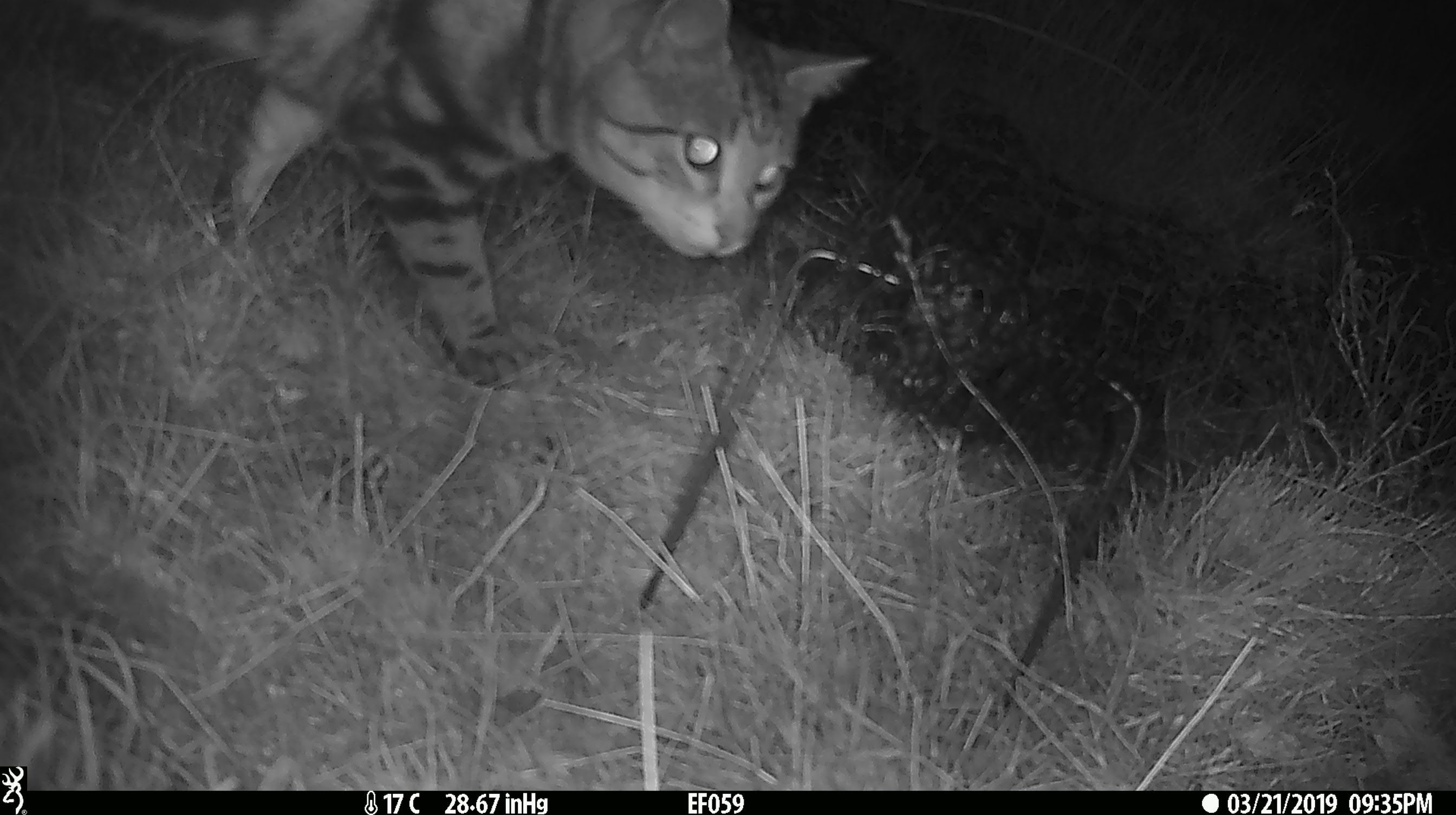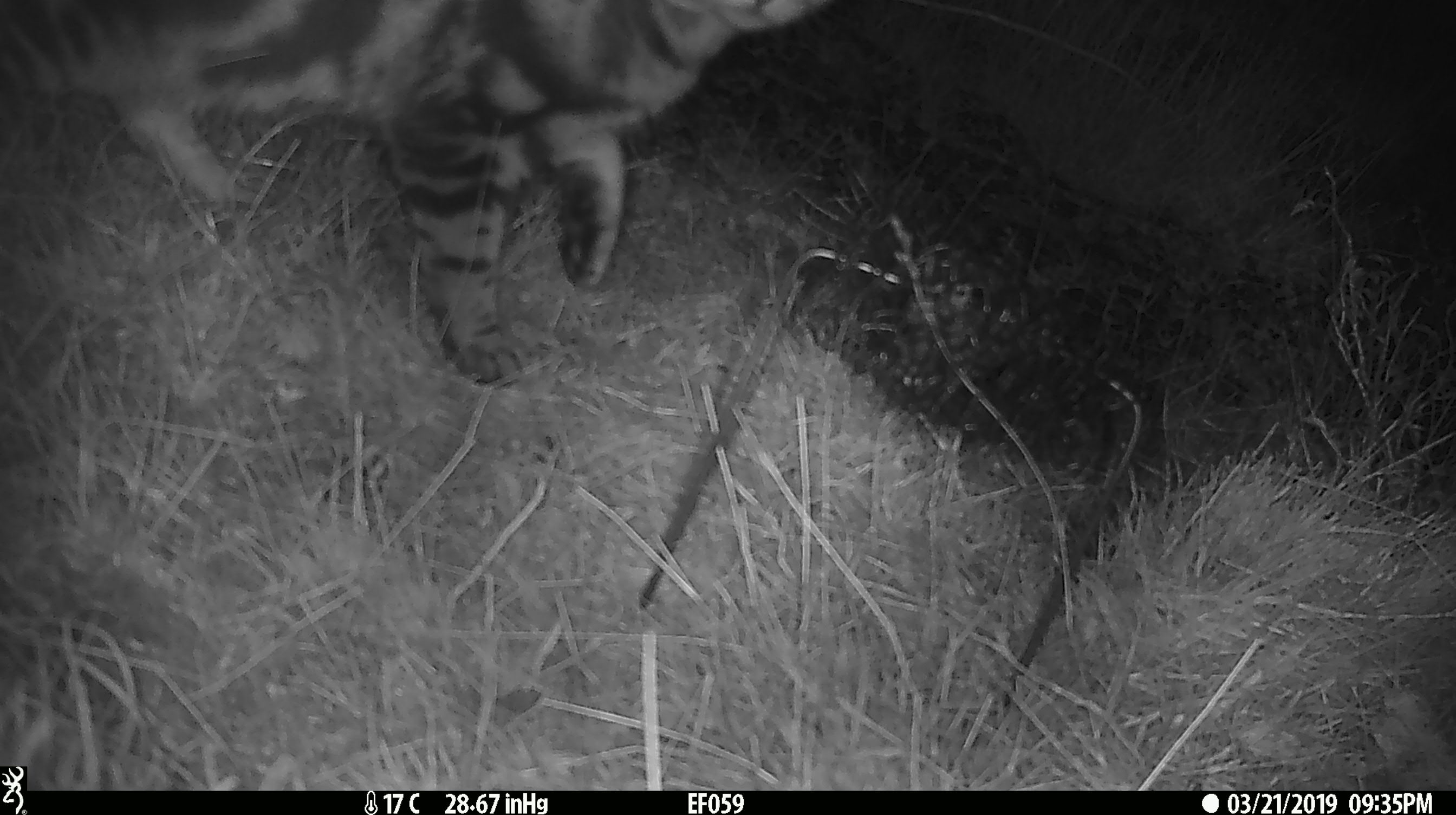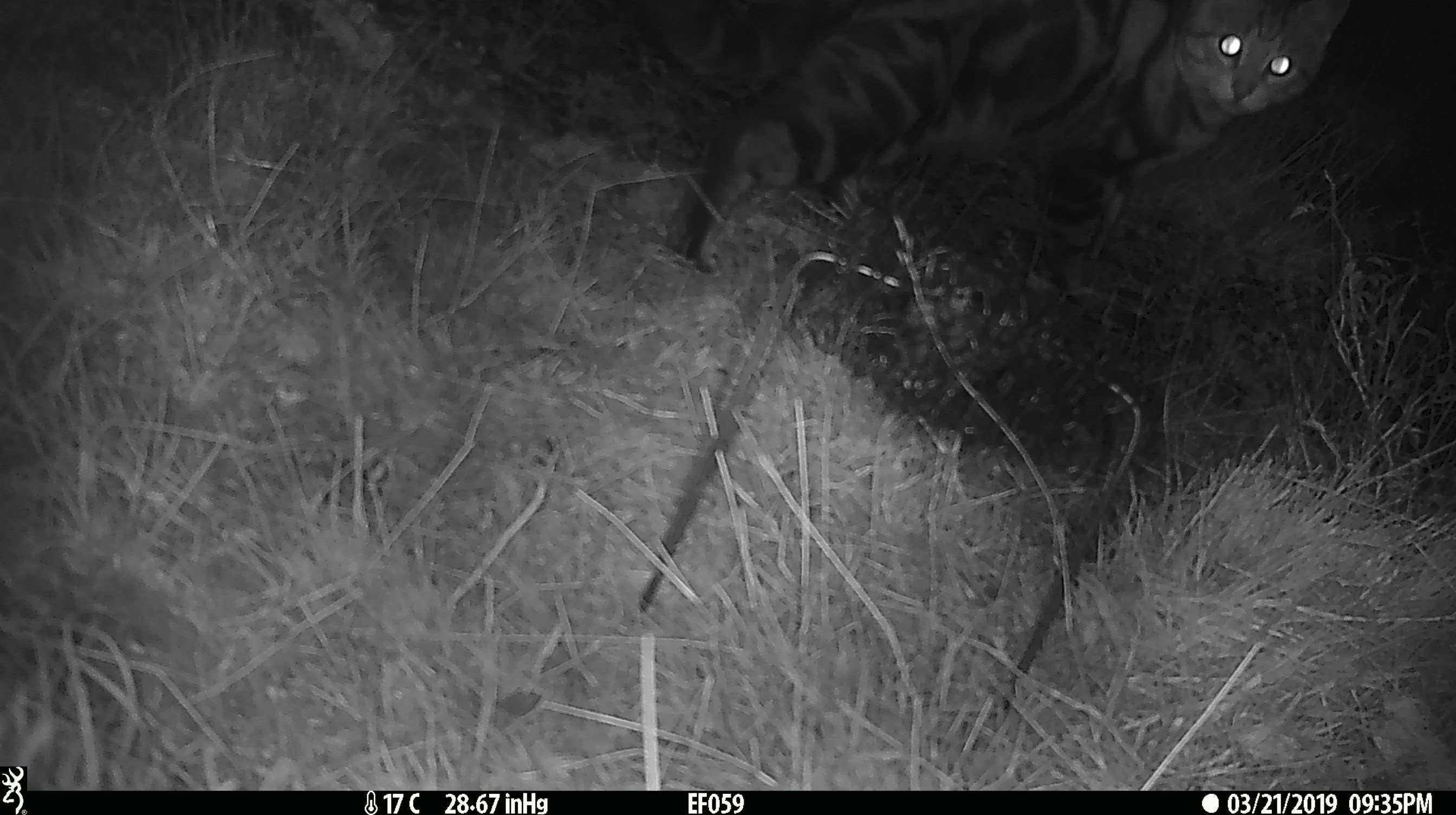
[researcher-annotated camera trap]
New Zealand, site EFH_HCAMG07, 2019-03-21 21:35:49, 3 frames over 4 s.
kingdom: Animalia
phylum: Chordata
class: Mammalia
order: Carnivora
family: Felidae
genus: Felis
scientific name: Felis catus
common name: domestic cat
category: cat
Cat (domestic cat) (Felis catus).